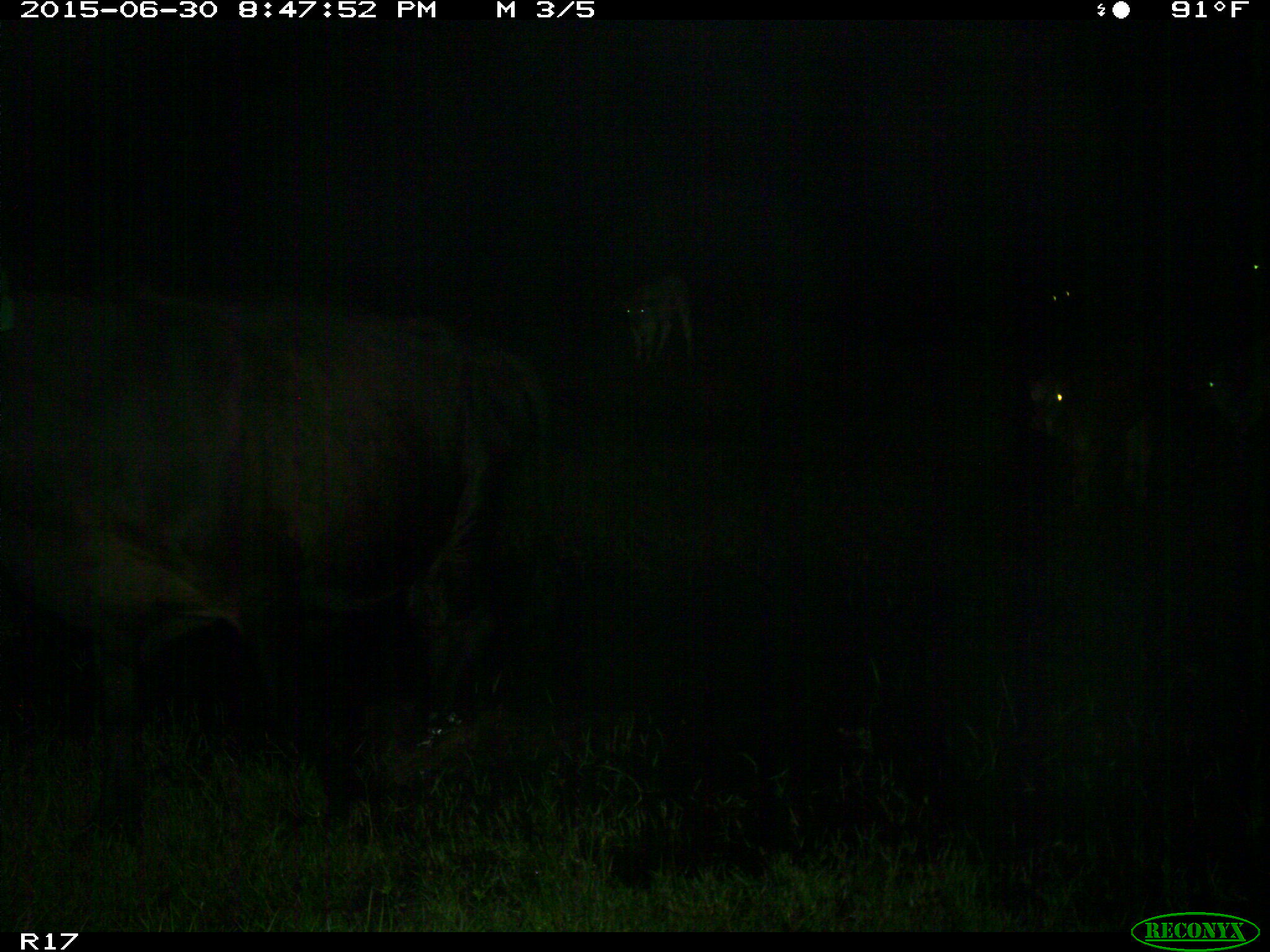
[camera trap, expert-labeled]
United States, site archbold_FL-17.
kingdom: Animalia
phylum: Chordata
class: Mammalia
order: Artiodactyla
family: Bovidae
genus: Bos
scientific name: Bos taurus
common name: domestic cow